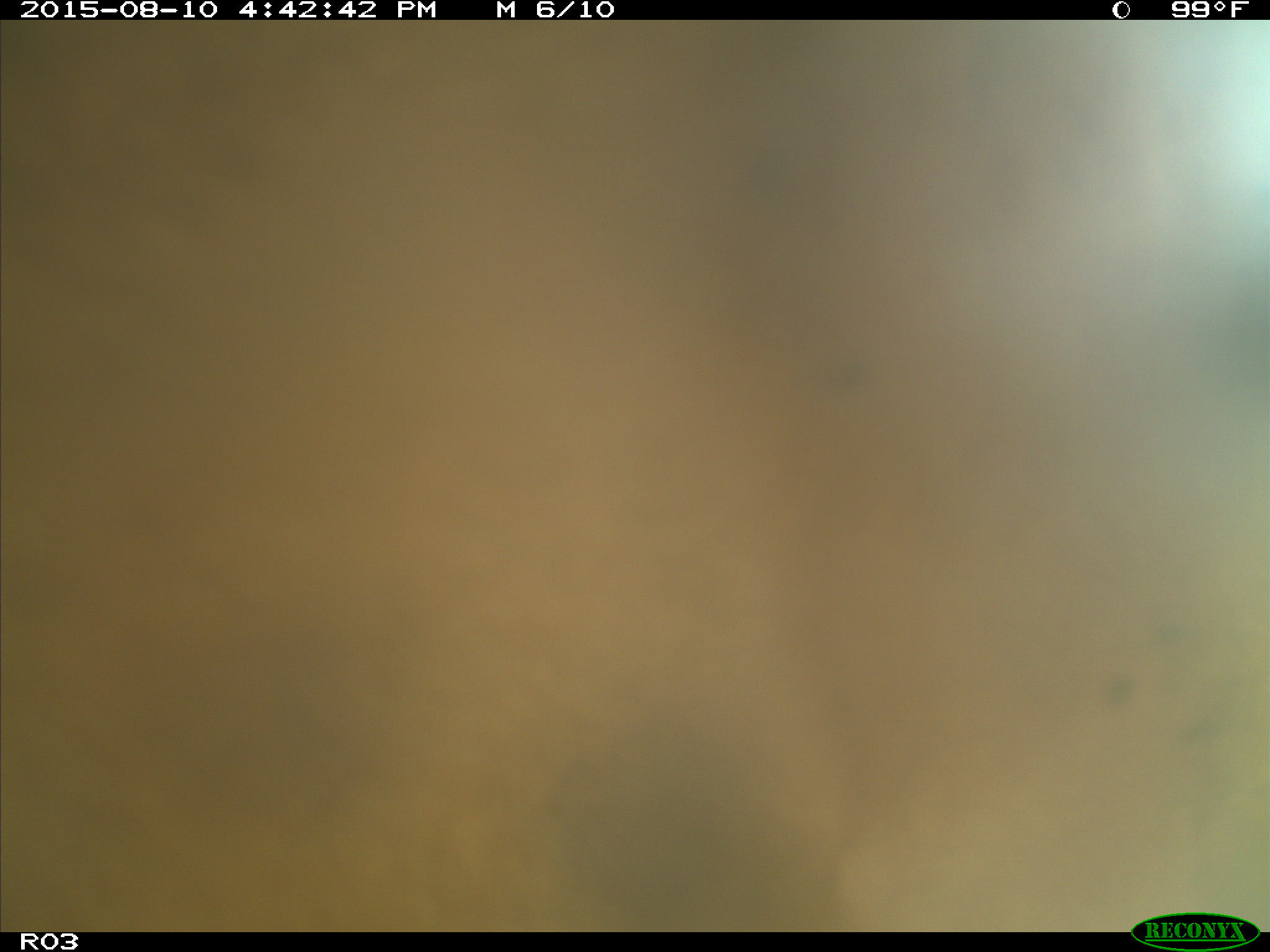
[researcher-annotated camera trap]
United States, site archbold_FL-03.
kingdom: Animalia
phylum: Chordata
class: Mammalia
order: Artiodactyla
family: Bovidae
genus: Bos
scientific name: Bos taurus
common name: domestic cow